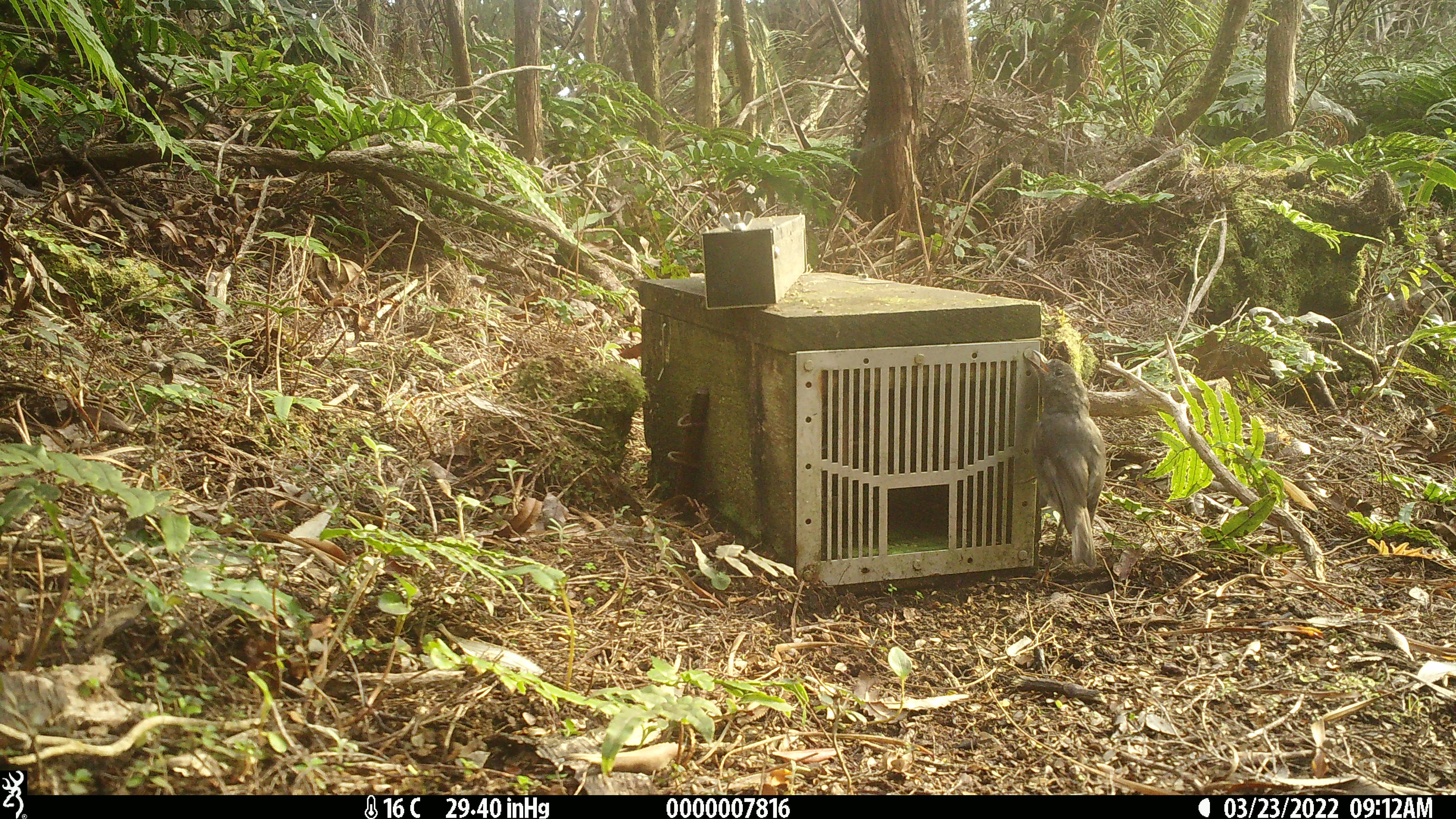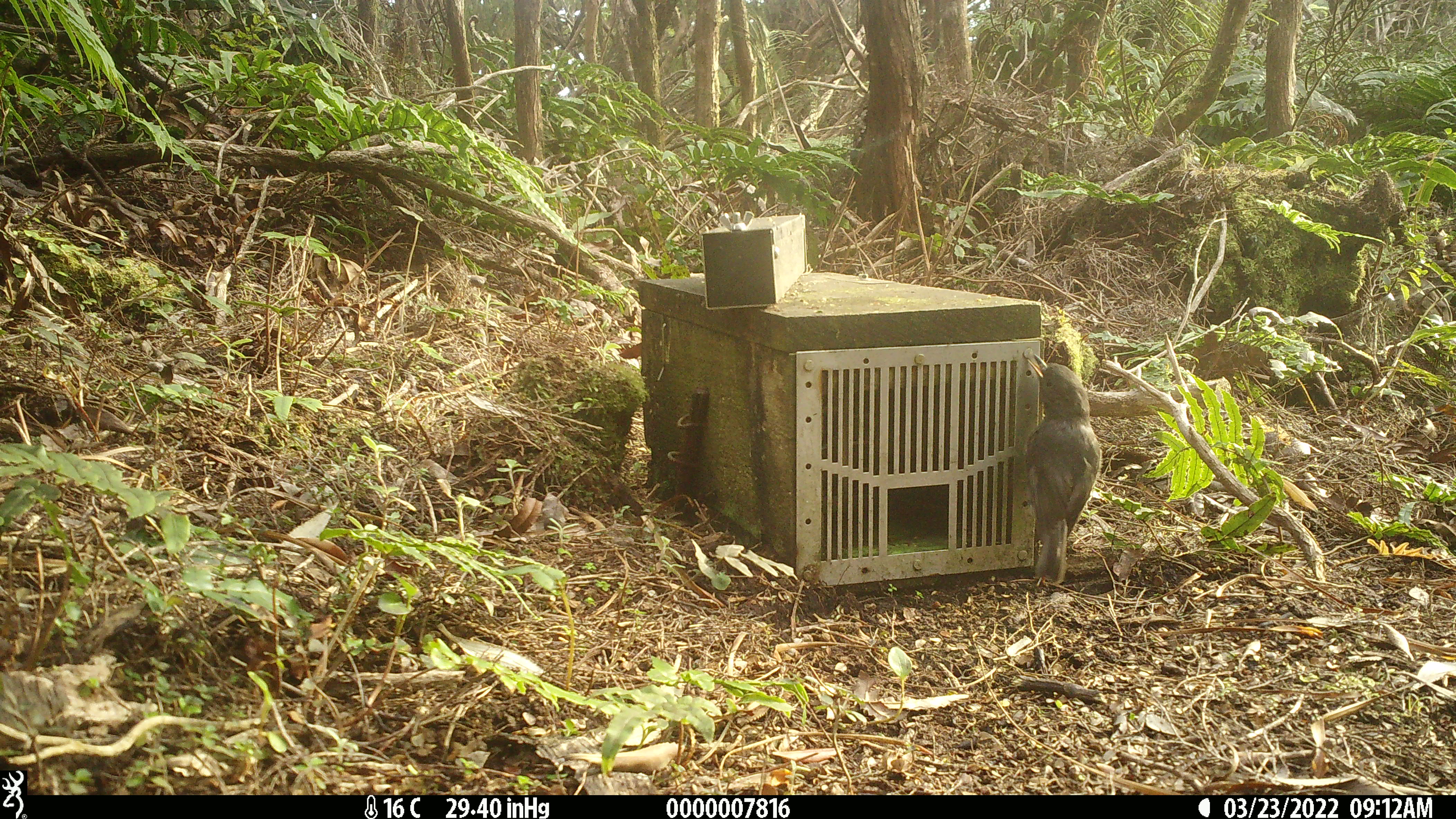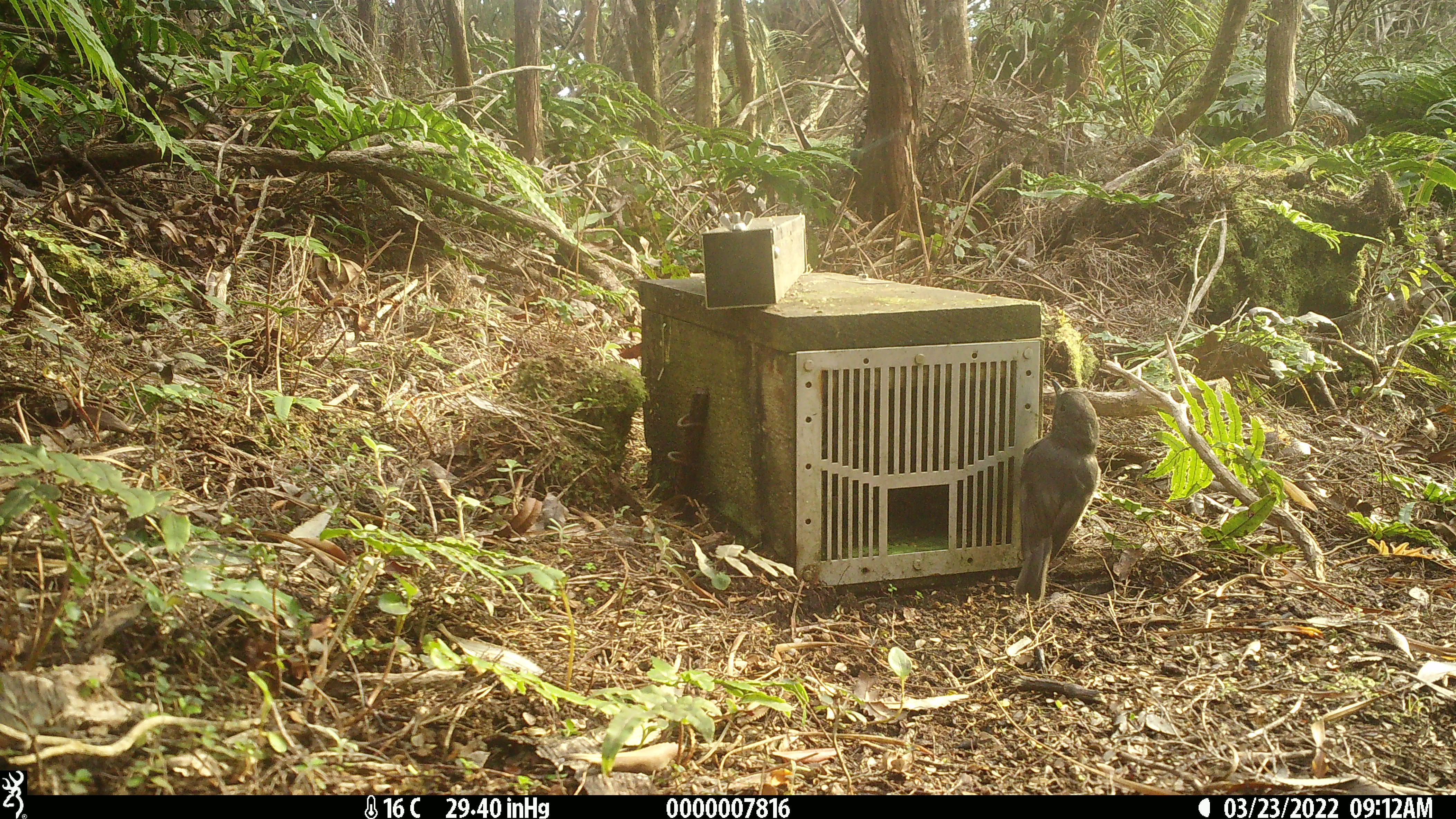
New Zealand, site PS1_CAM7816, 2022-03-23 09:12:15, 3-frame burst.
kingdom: Animalia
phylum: Chordata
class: Aves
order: Passeriformes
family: Petroicidae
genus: Petroica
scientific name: Petroica australis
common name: new zealand robin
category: robin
Robin (new zealand robin) (Petroica australis).